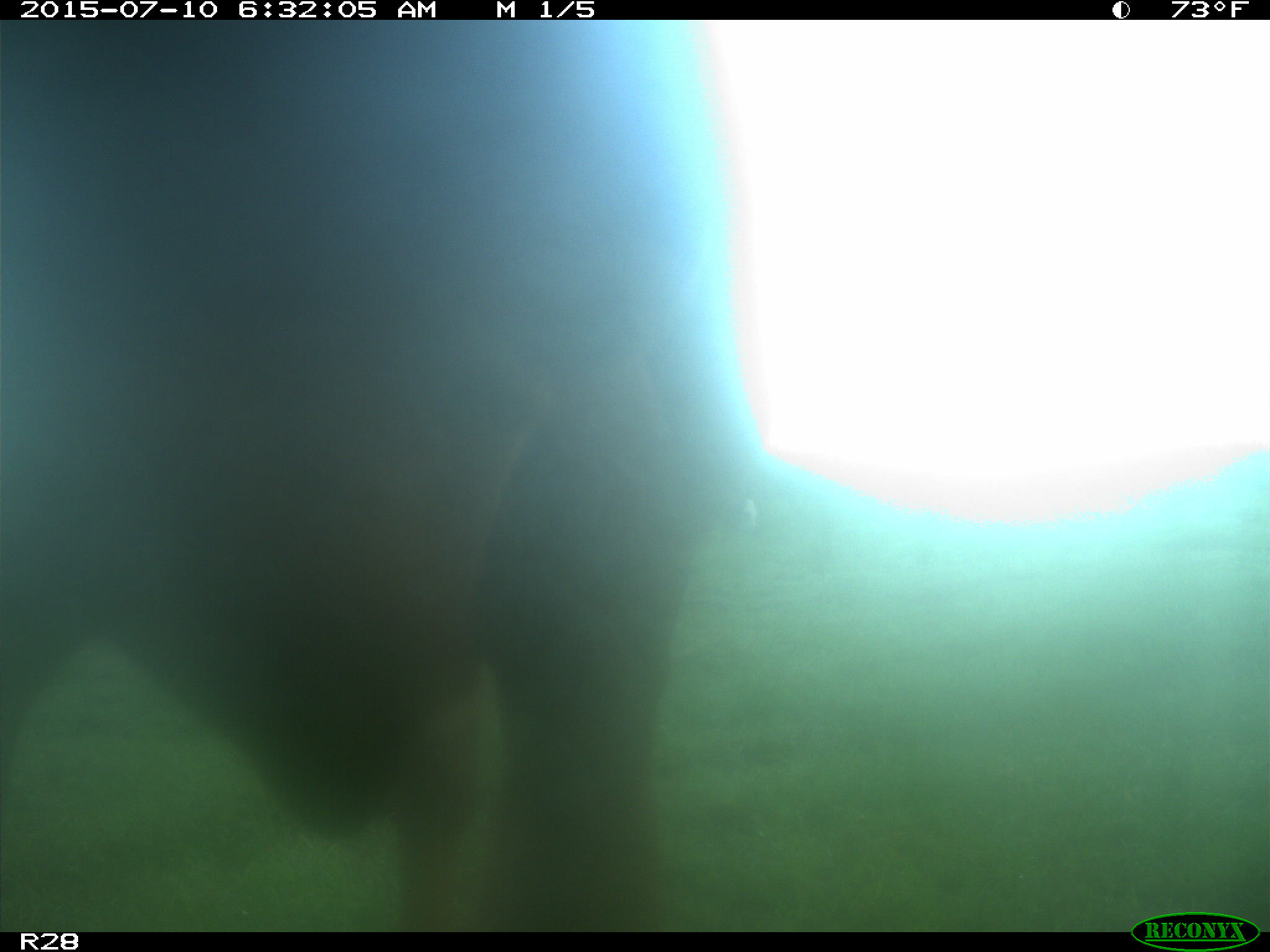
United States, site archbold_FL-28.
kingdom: Animalia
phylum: Chordata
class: Mammalia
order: Artiodactyla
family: Bovidae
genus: Bos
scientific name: Bos taurus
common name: domestic cow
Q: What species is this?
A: Bos taurus (domestic cow).